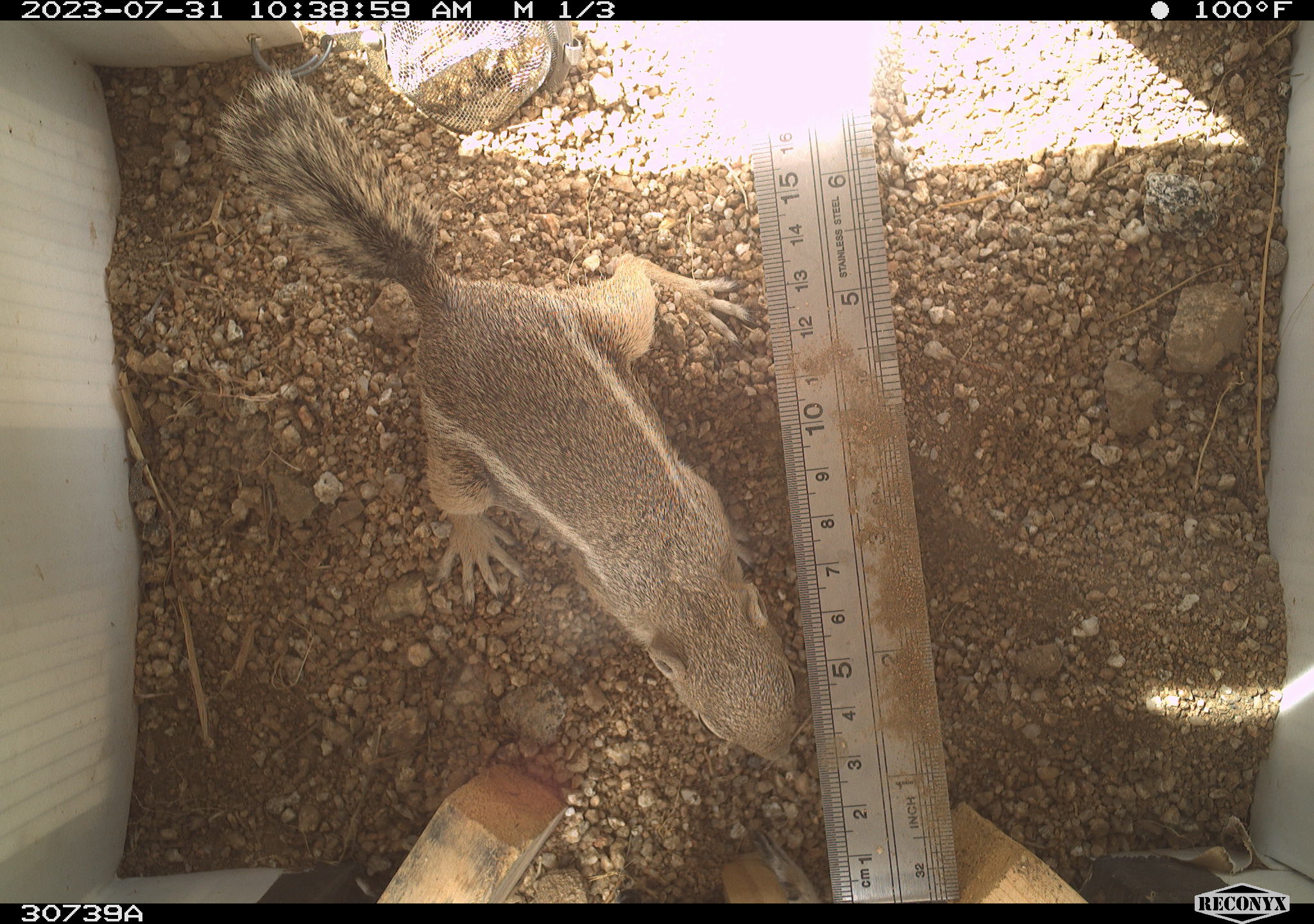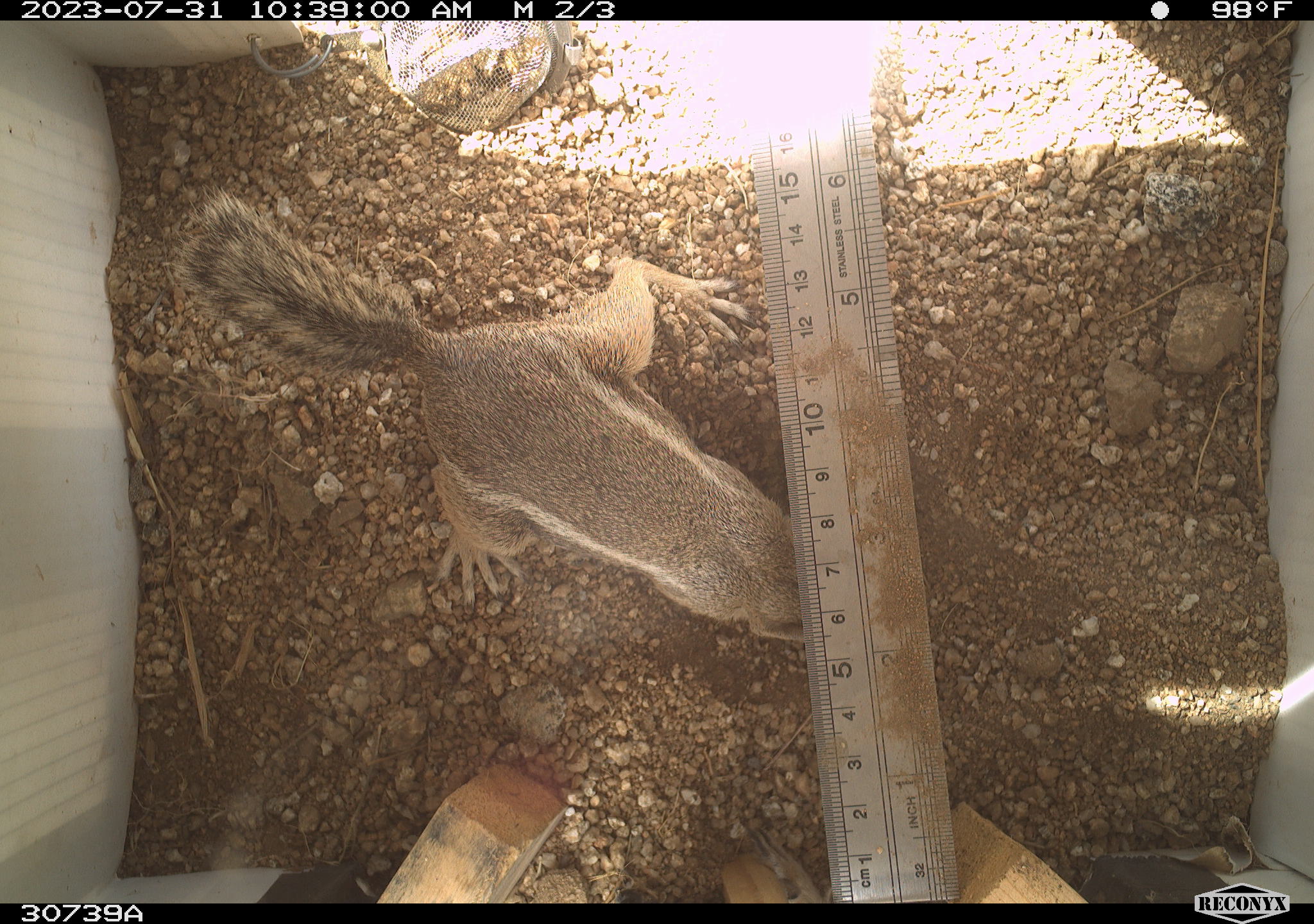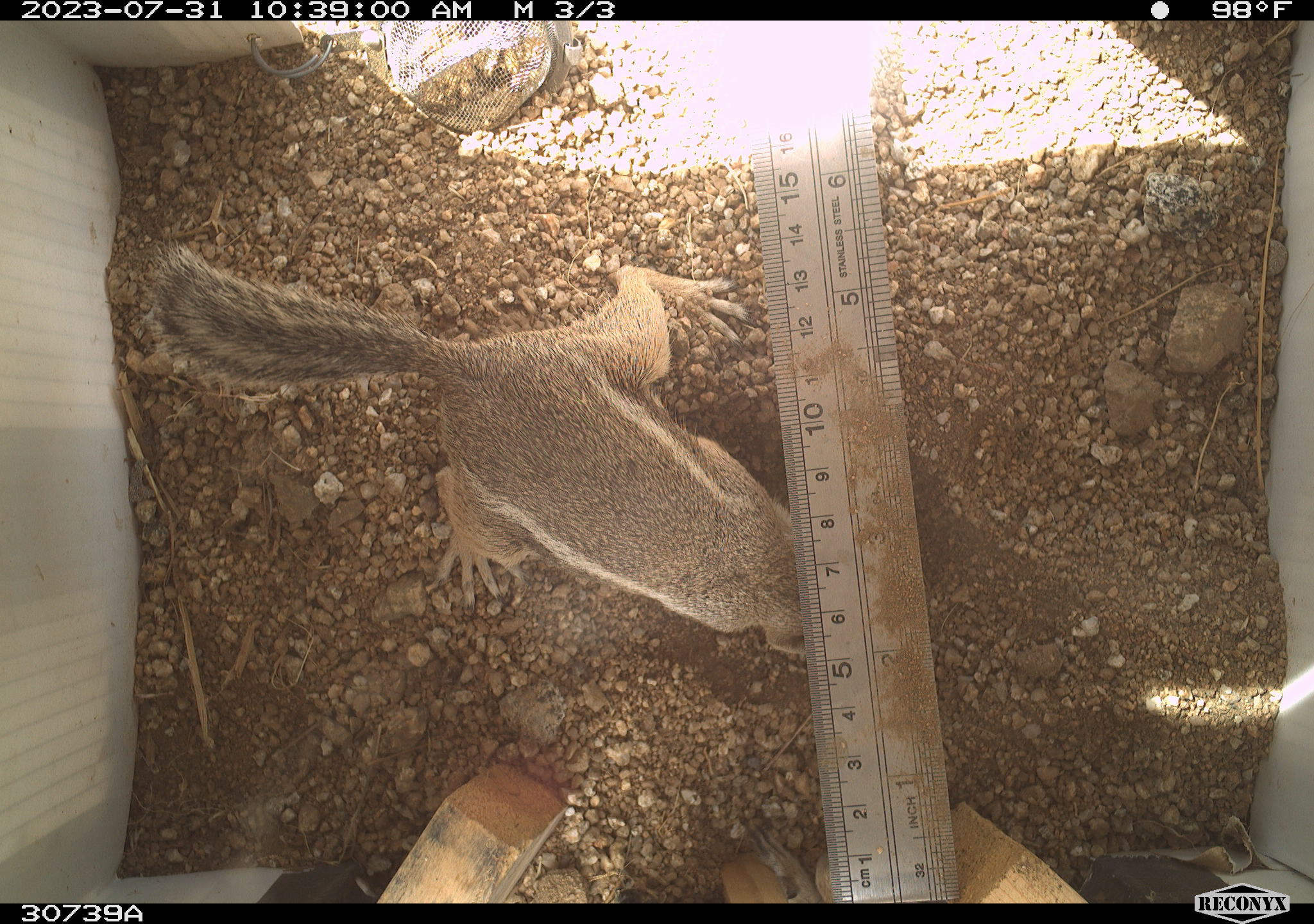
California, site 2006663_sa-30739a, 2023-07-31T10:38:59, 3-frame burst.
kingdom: Animalia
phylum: Chordata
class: Mammalia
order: Rodentia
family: Sciuridae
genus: Ammospermophilus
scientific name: Ammospermophilus leucurus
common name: white-tailed antelope squirrel